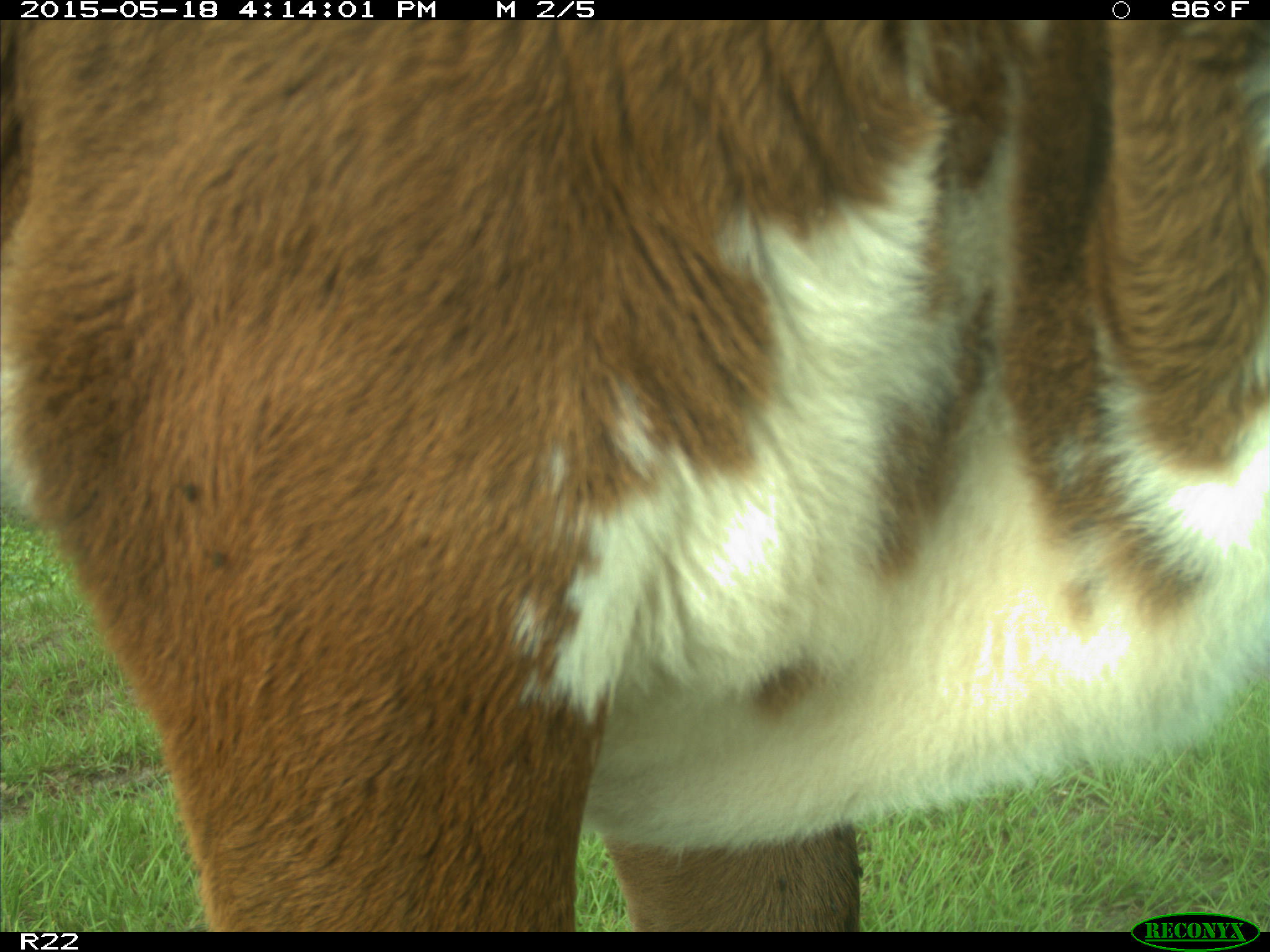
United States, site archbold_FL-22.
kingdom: Animalia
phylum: Chordata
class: Mammalia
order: Artiodactyla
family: Bovidae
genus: Bos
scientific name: Bos taurus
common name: domestic cow